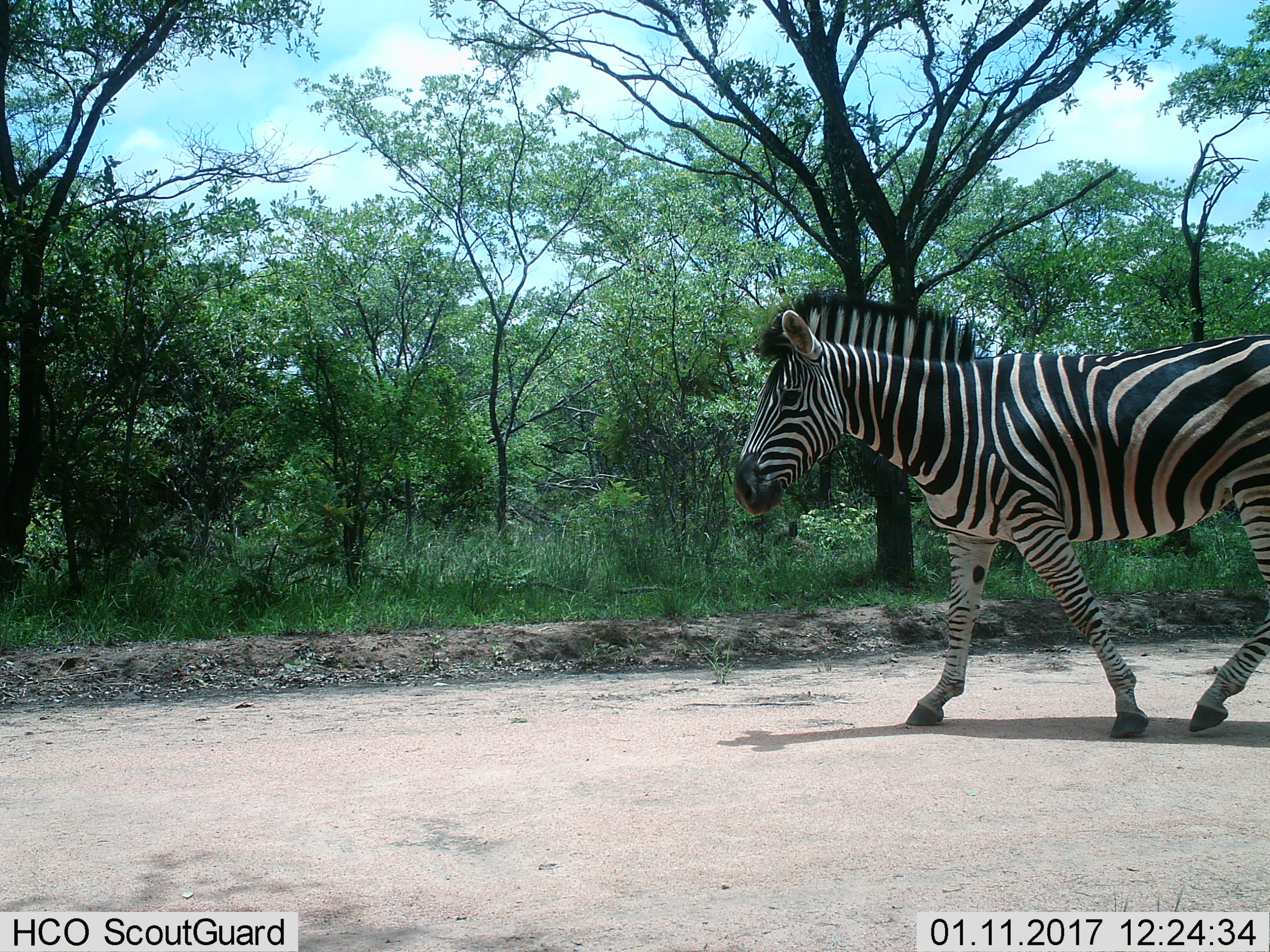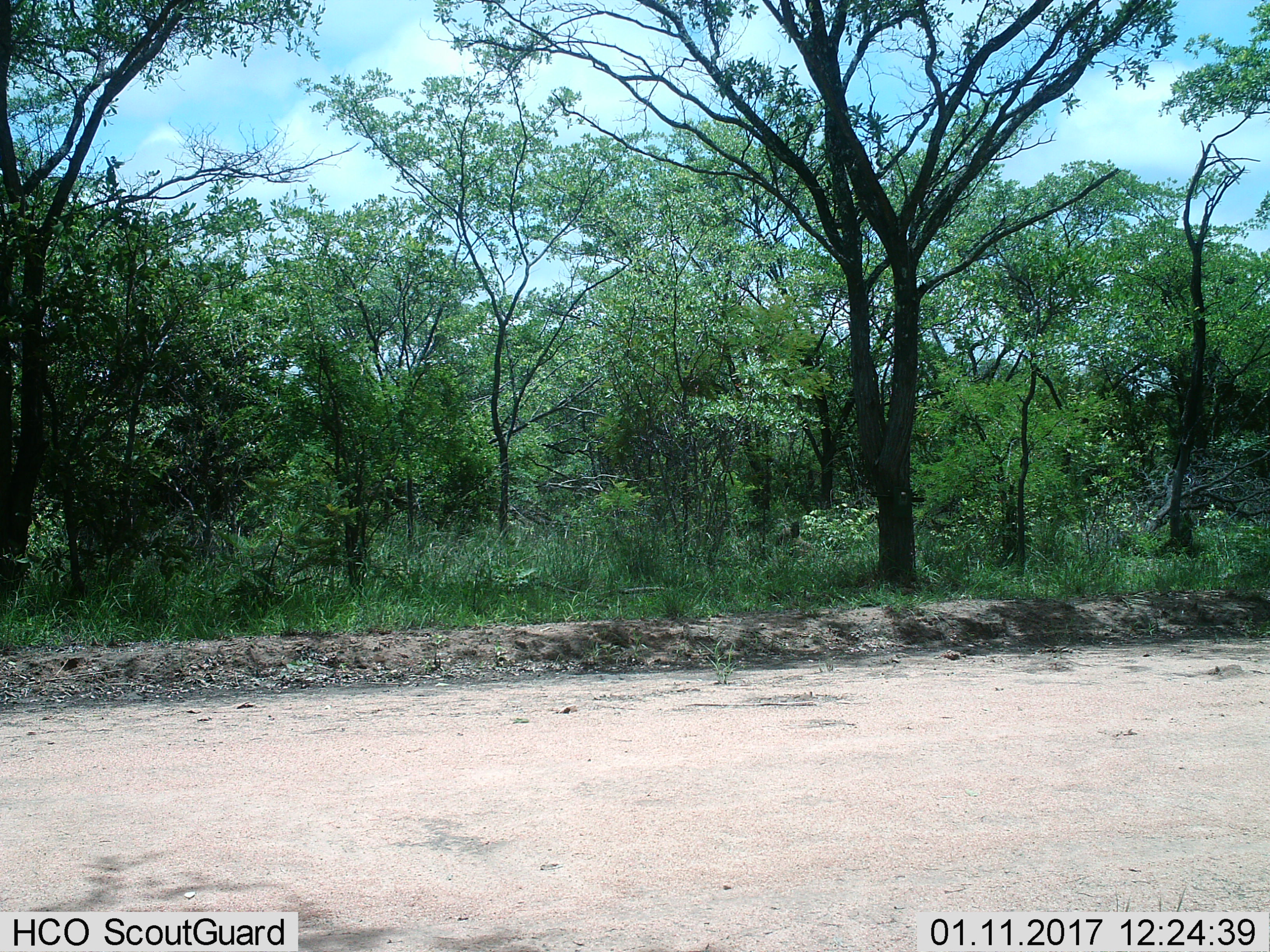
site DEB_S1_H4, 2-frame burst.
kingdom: Animalia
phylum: Chordata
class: Mammalia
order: Perissodactyla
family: Equidae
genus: Equus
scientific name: Equus quagga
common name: plains zebra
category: zebraplains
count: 1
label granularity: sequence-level